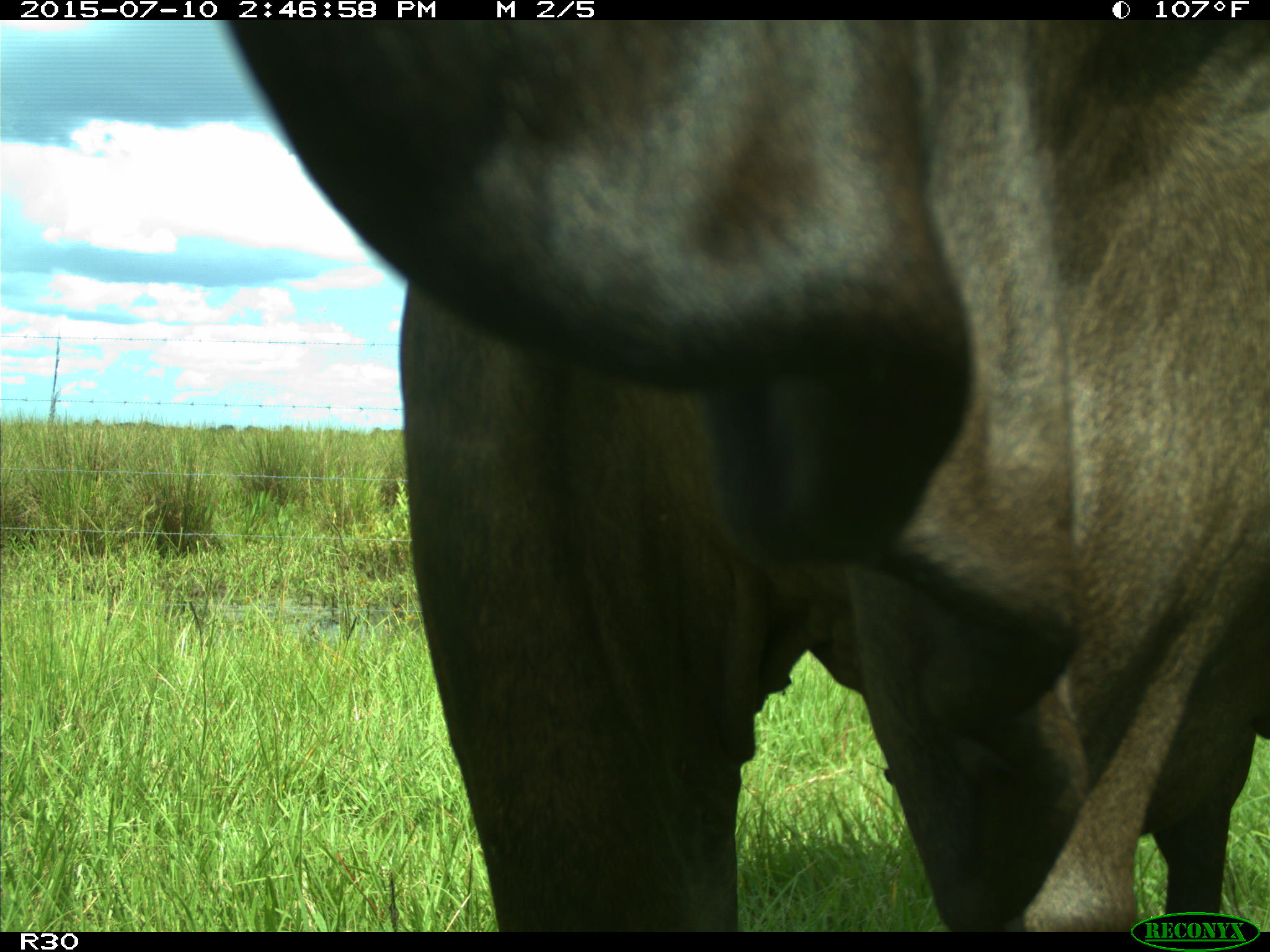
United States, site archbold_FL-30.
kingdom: Animalia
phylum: Chordata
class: Mammalia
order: Artiodactyla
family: Bovidae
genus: Bos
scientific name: Bos taurus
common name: domestic cow